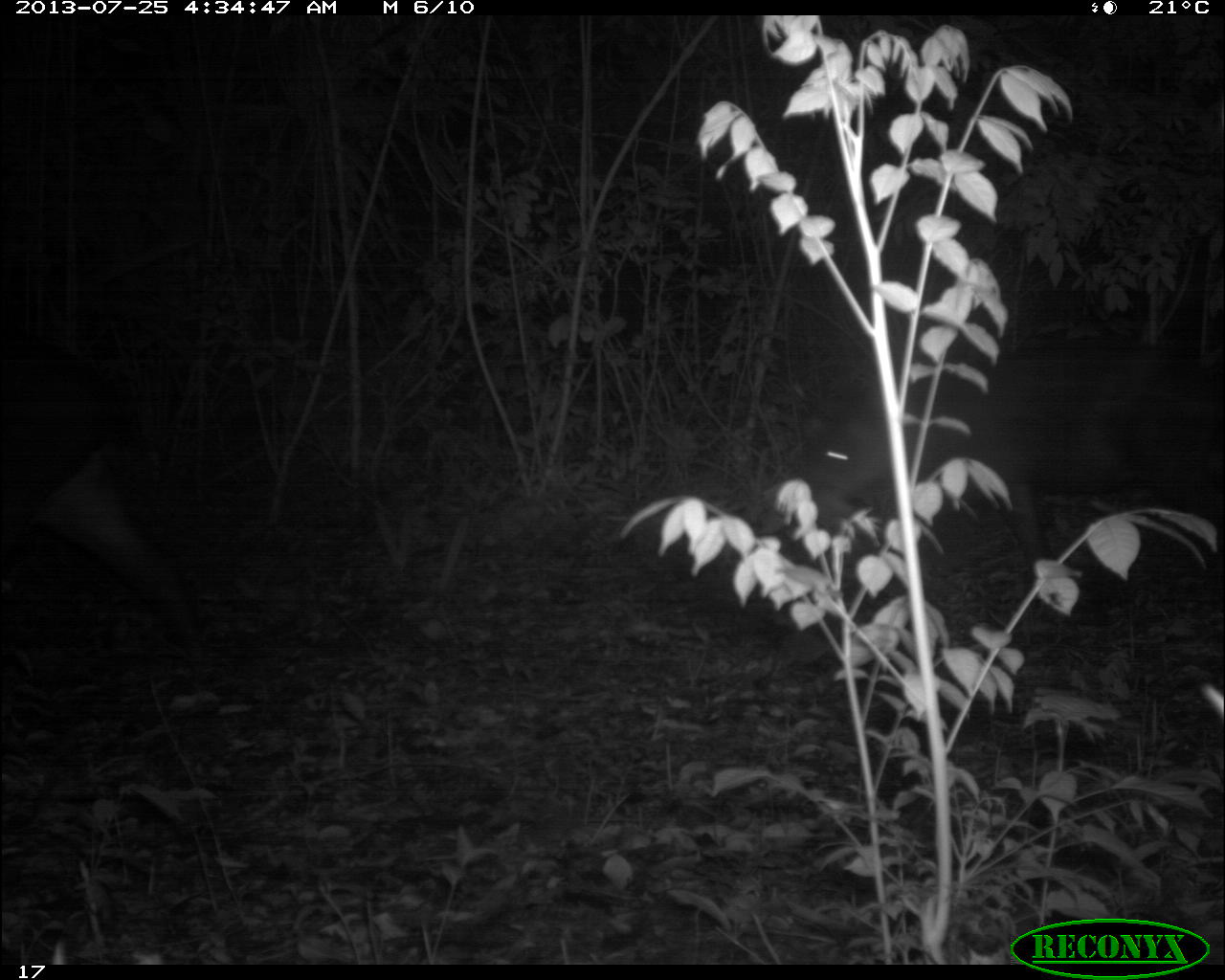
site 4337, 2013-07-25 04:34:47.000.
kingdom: Animalia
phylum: Chordata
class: Mammalia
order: Perissodactyla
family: Tapiridae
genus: Tapirus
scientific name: Tapirus bairdii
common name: baird's tapir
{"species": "Tapirus bairdii (baird's tapir)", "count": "1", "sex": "female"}